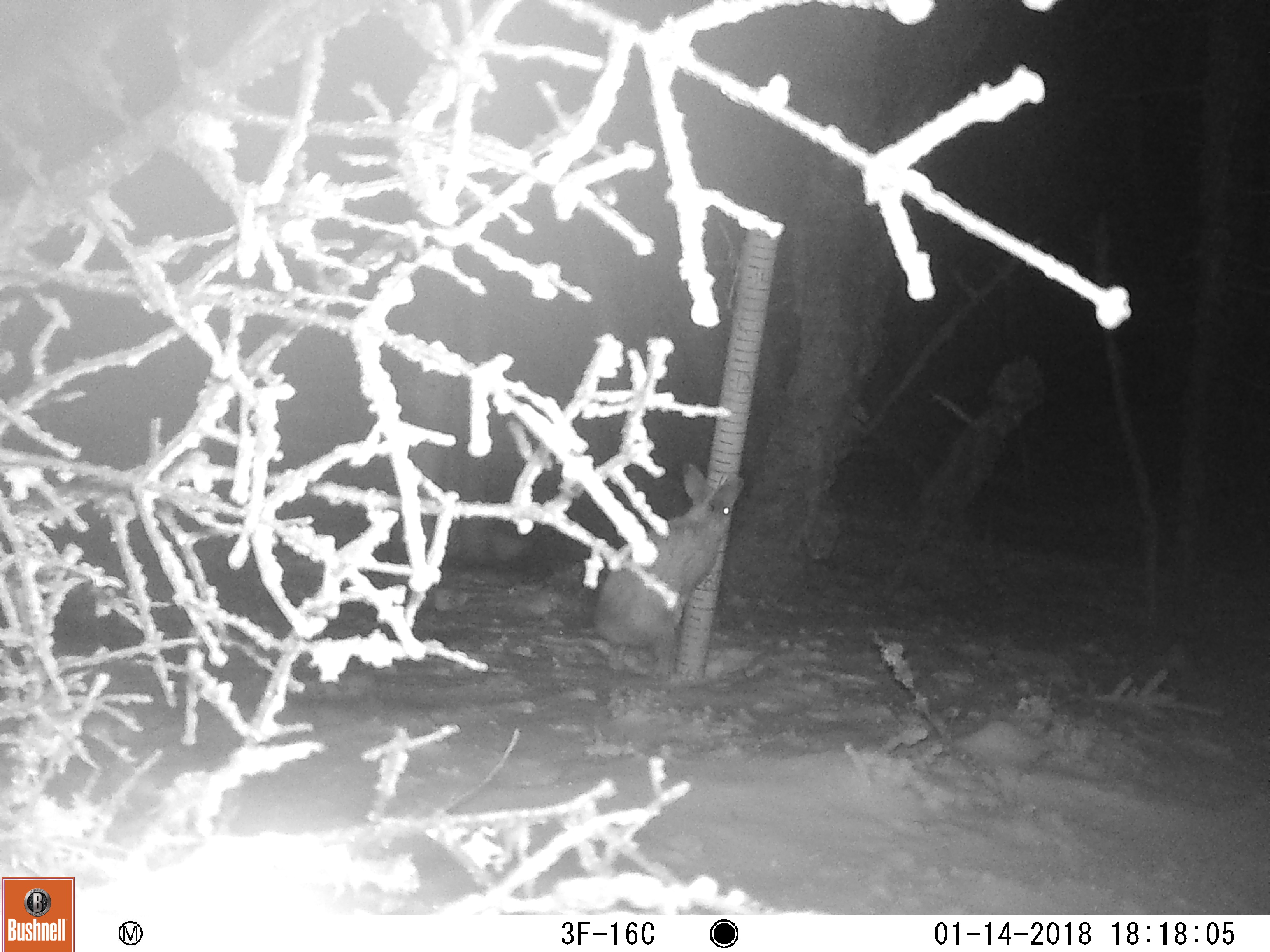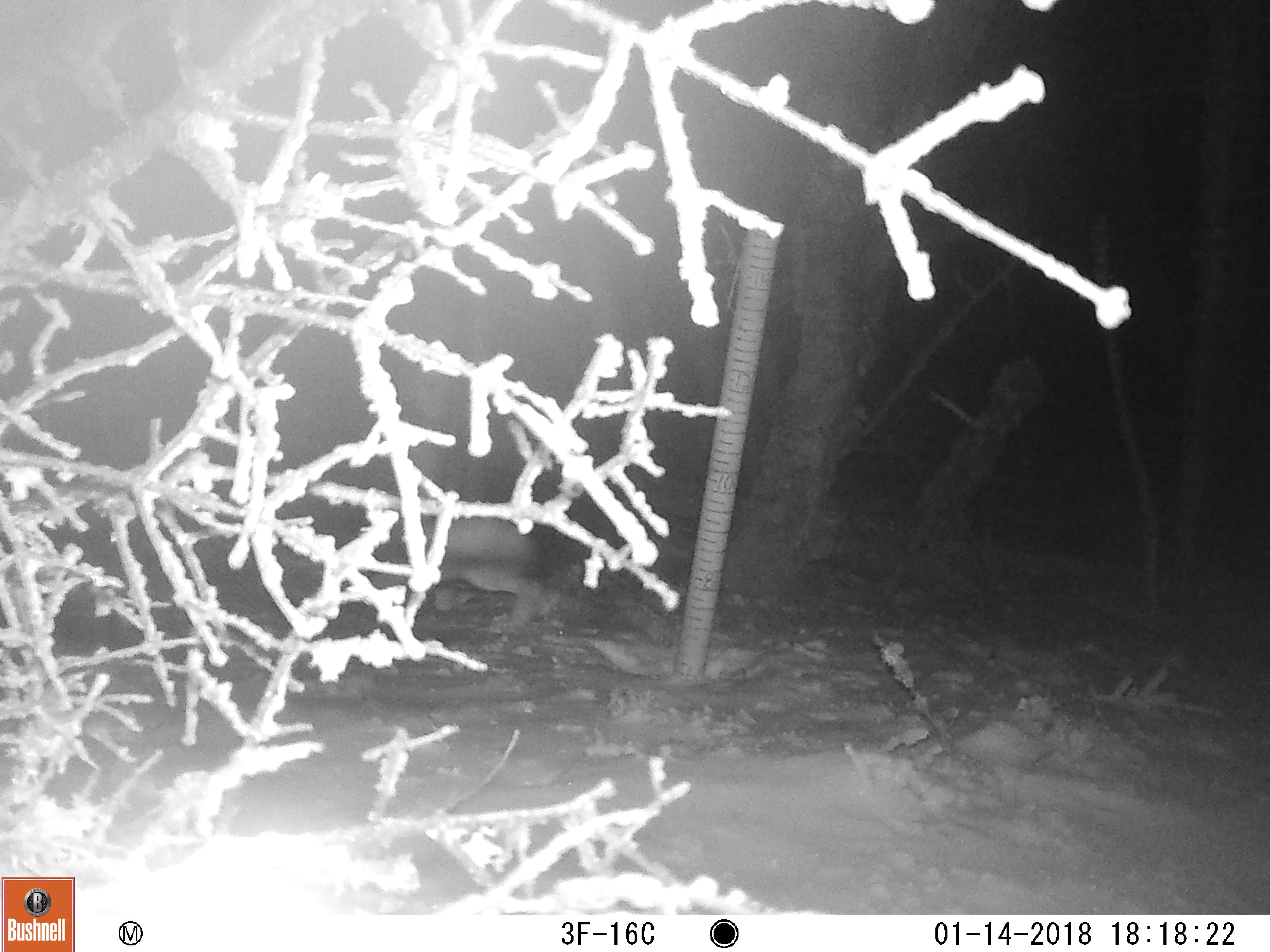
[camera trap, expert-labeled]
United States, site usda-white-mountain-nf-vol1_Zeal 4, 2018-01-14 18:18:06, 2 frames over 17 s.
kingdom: Animalia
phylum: Chordata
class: Mammalia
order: Lagomorpha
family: Leporidae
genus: Lepus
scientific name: Lepus americanus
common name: snowshoe hare